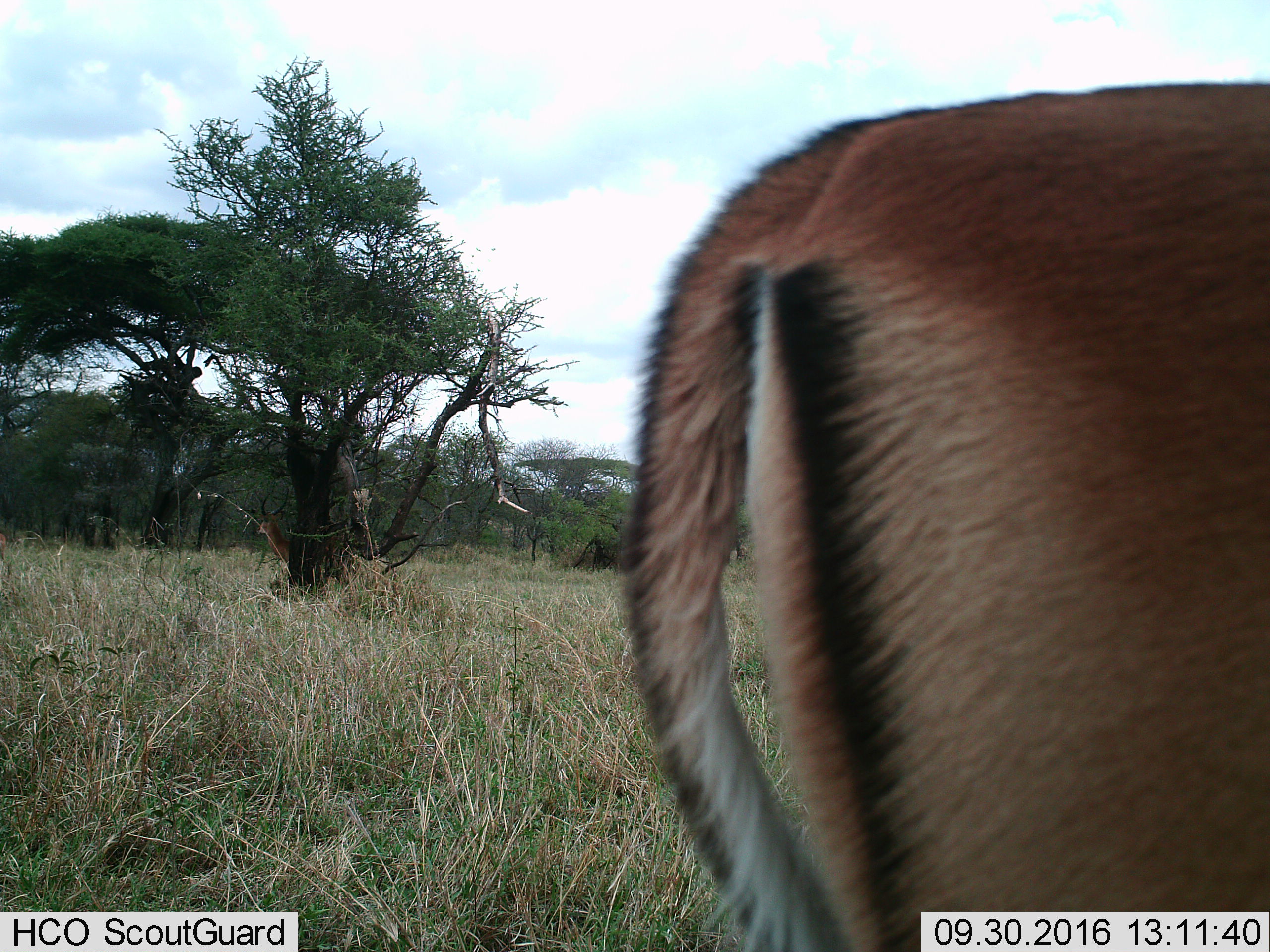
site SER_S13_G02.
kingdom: Animalia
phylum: Chordata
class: Mammalia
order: Artiodactyla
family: Bovidae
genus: Eudorcas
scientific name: Eudorcas thomsonii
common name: thomson's gazelle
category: gazellethomsons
Gazellethomsons (thomson's gazelle) (Eudorcas thomsonii), count 1. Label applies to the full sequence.